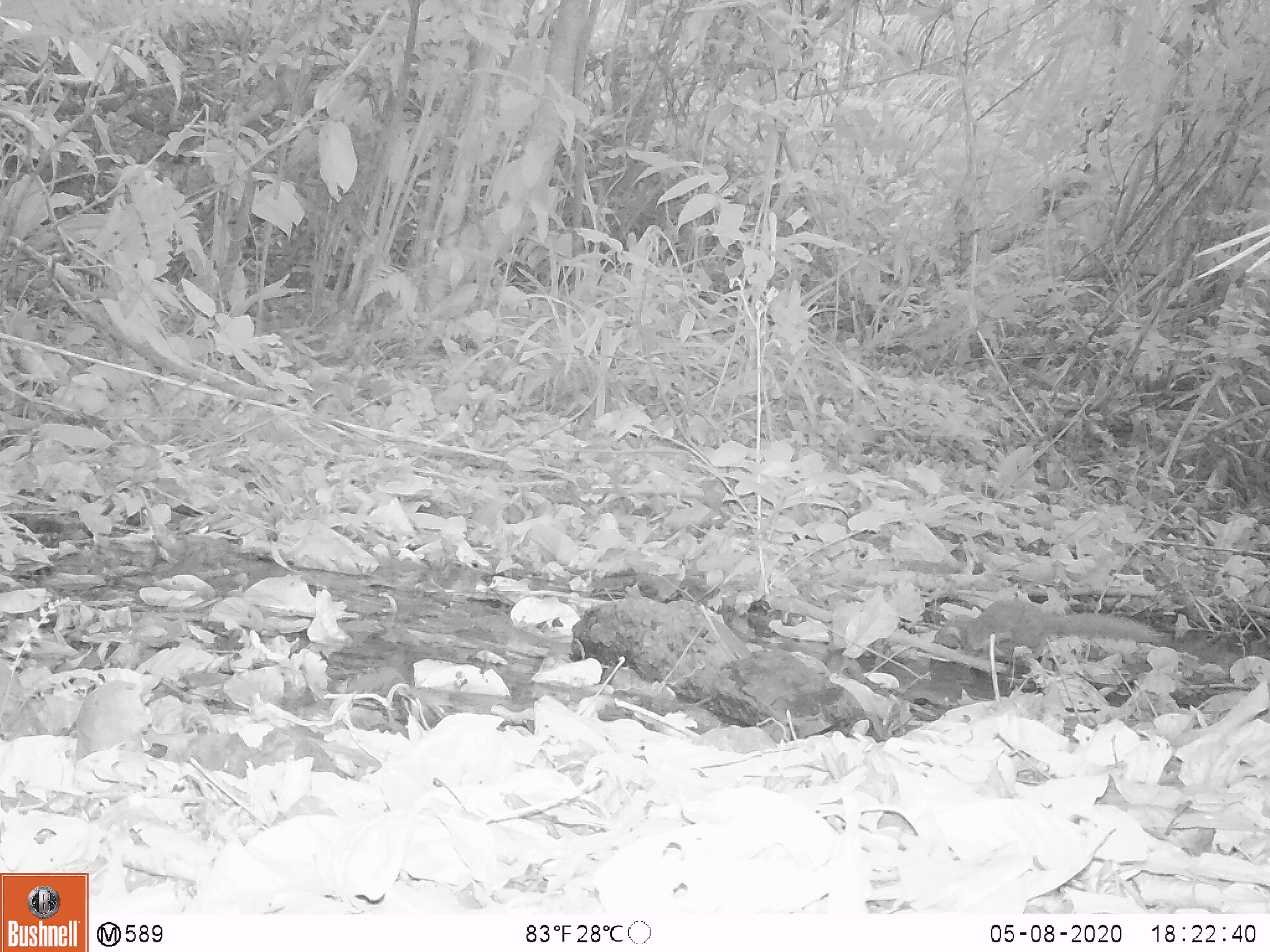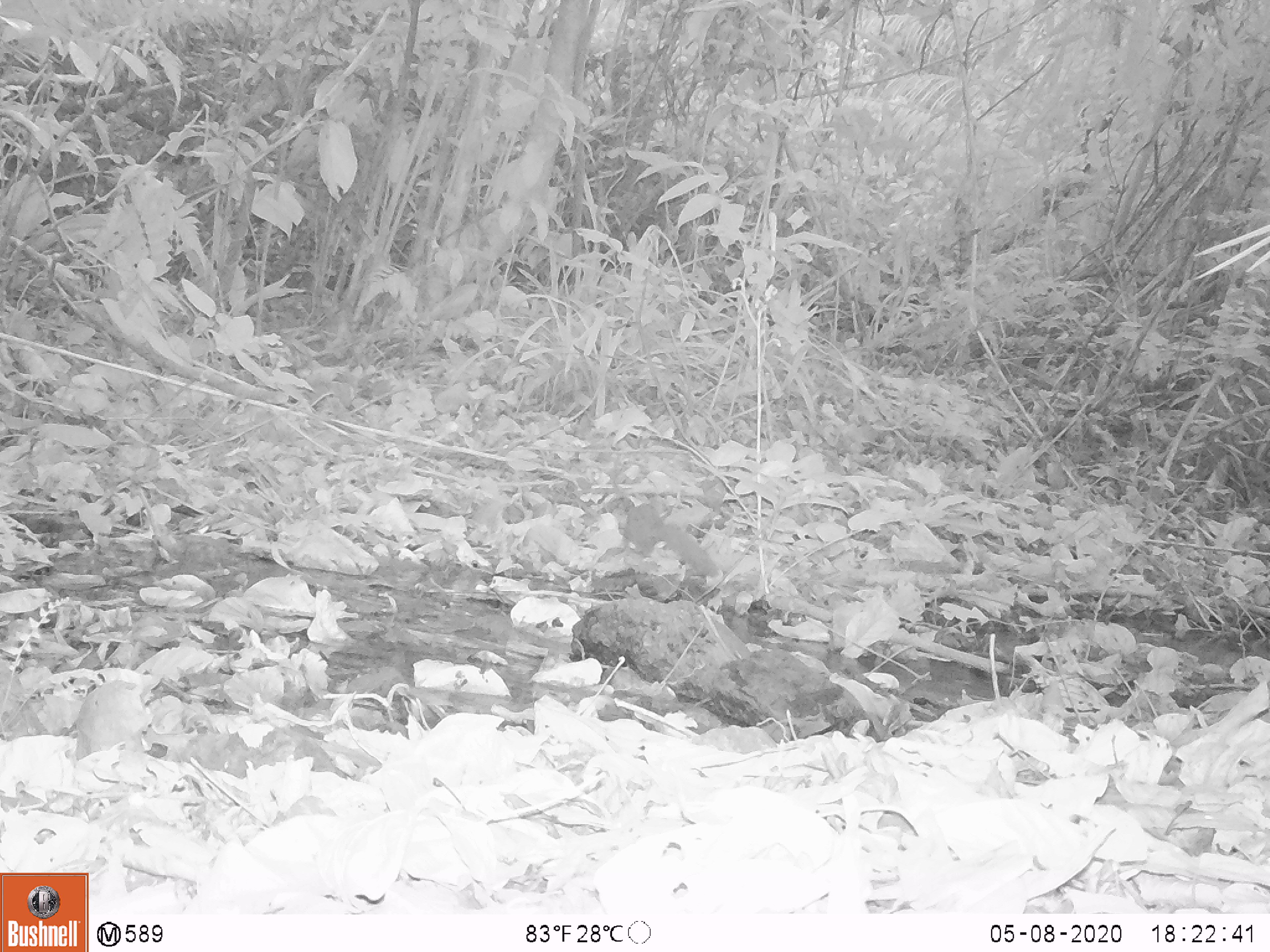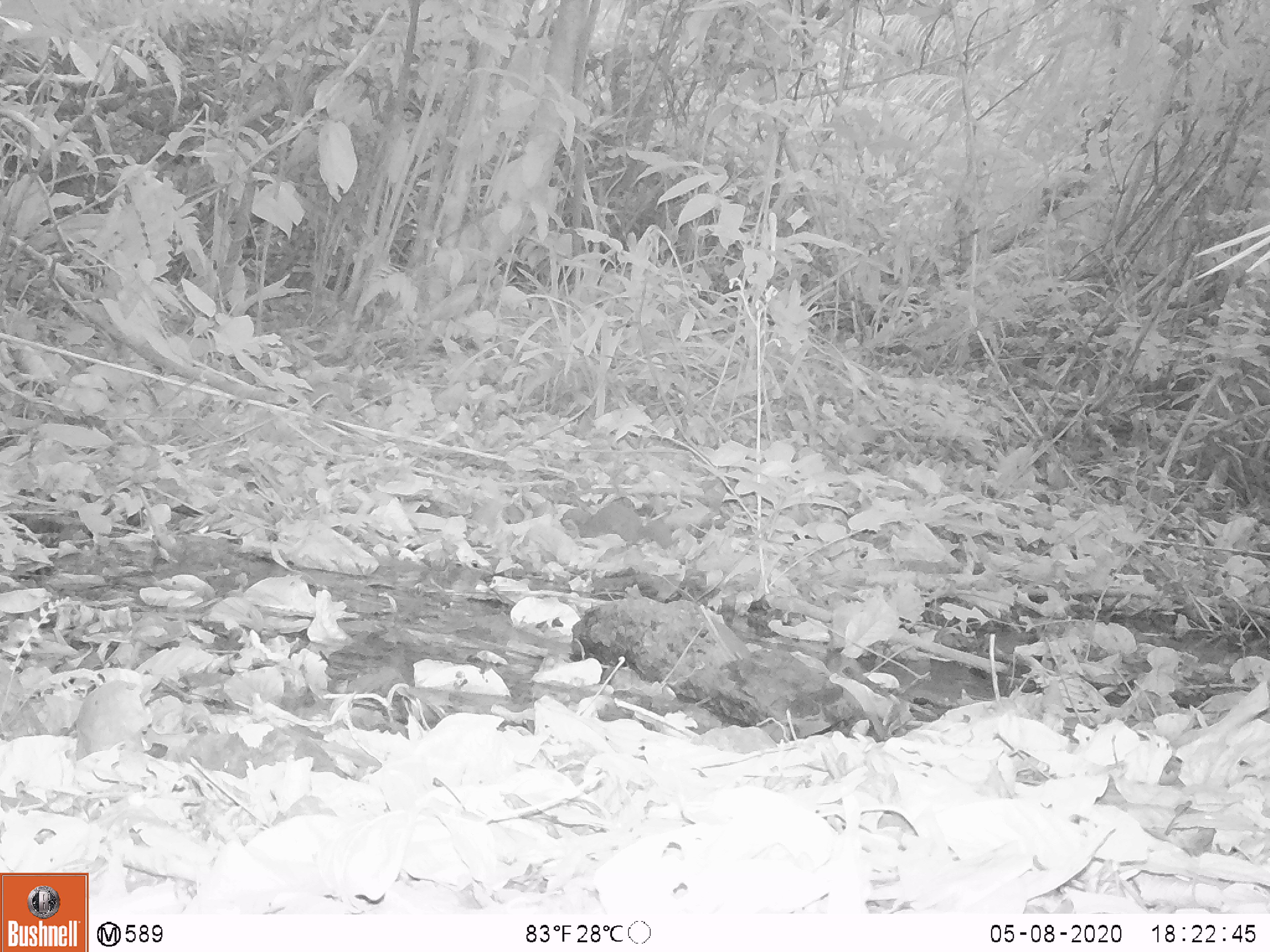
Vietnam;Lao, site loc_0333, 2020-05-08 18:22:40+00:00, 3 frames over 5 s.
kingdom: Animalia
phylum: Chordata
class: Mammalia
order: Carnivora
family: Mustelidae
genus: Mustela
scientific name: Mustela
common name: weasel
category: unidentified weasel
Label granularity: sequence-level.